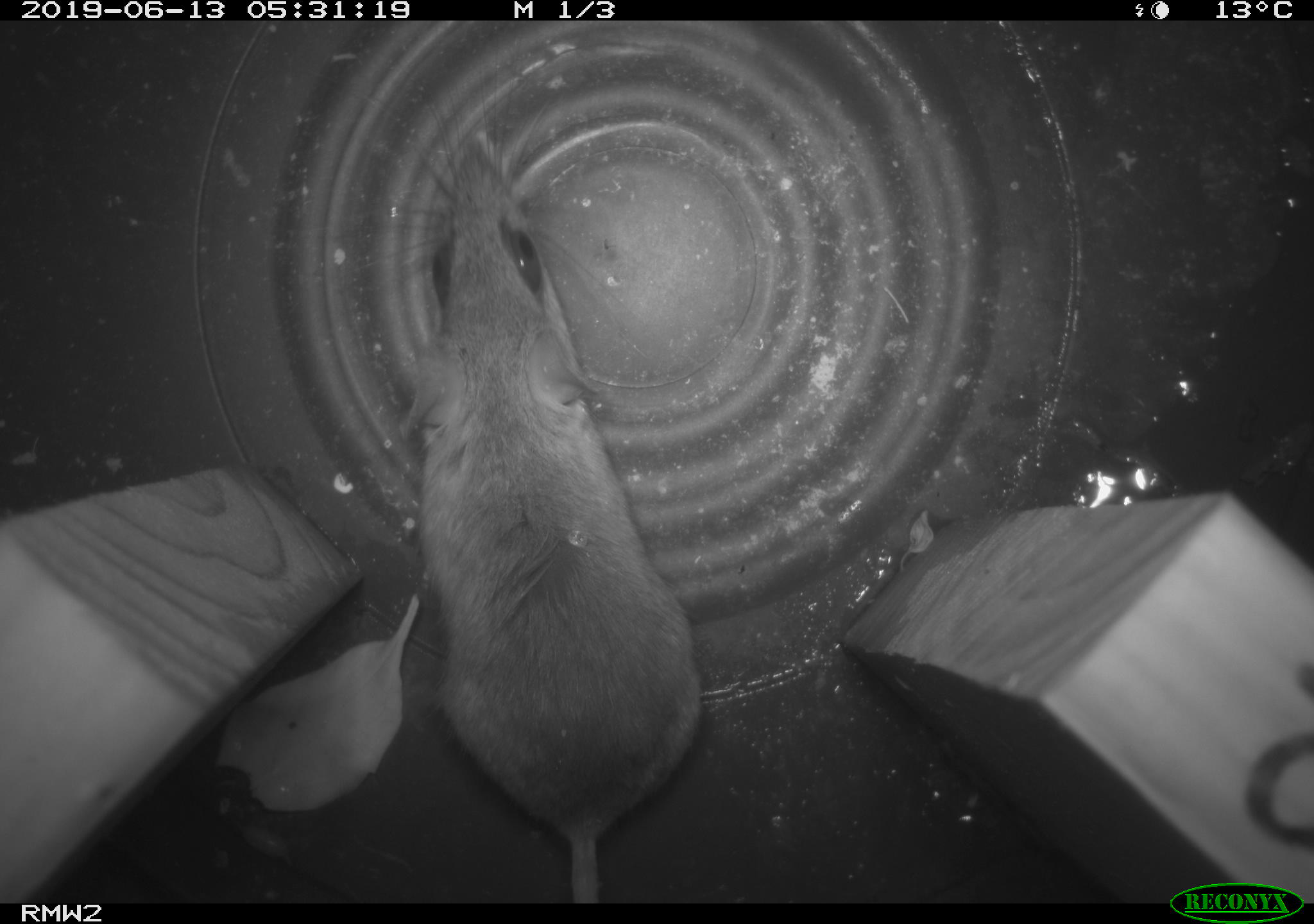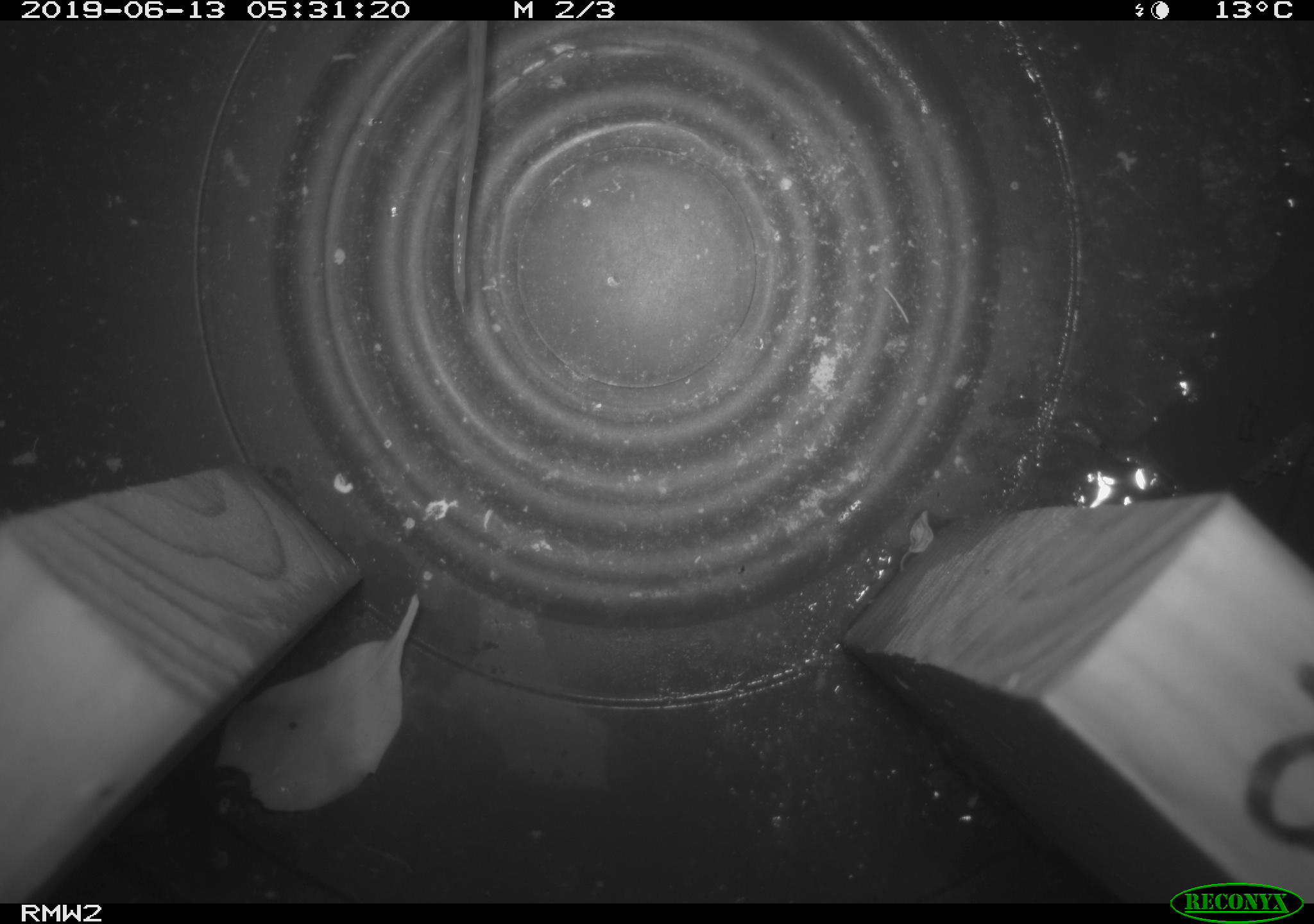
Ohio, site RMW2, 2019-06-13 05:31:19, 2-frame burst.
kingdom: Animalia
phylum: Chordata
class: Mammalia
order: Rodentia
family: Cricetidae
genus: Peromyscus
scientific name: Peromyscus leucopus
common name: white-footed mouse